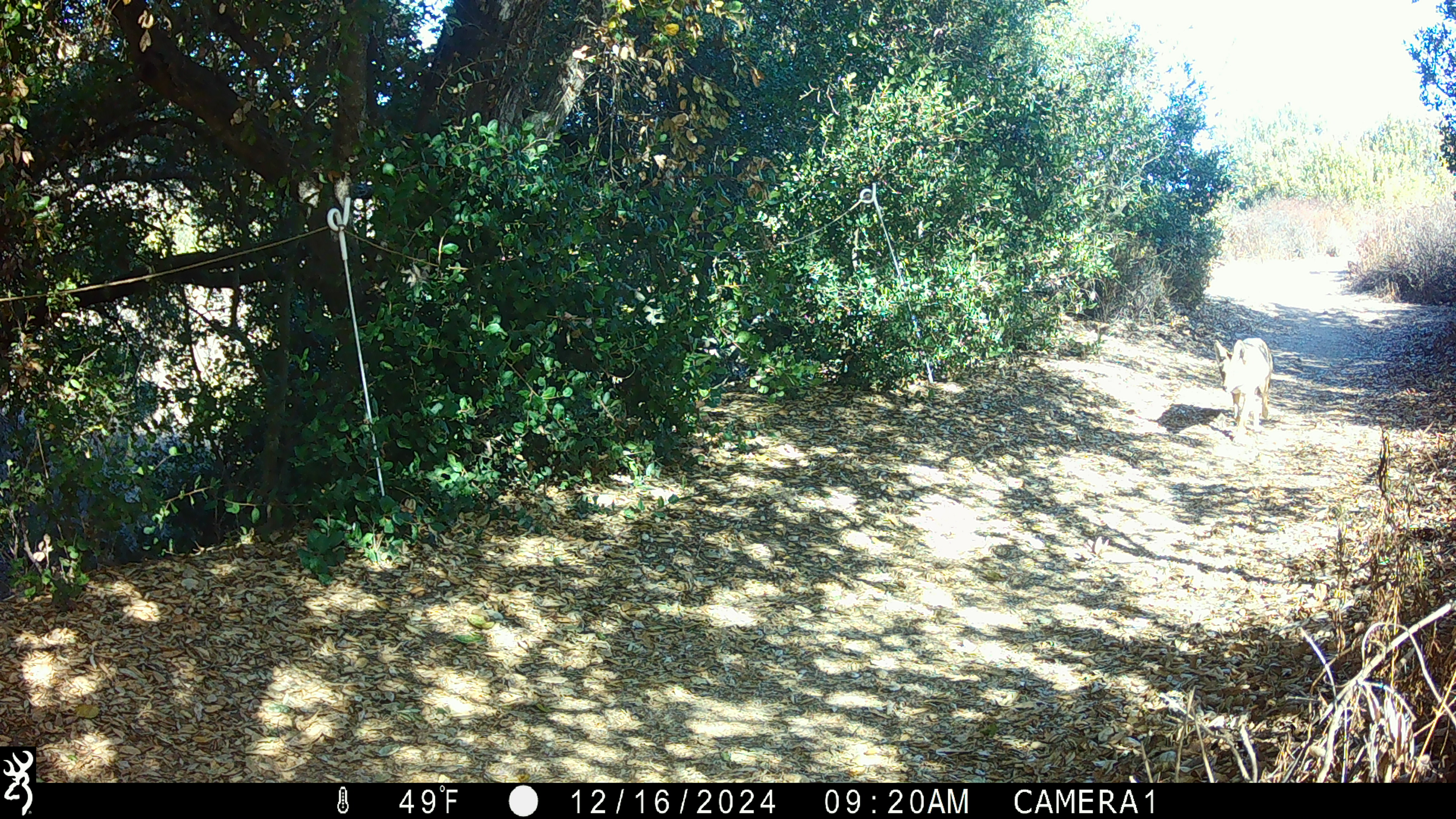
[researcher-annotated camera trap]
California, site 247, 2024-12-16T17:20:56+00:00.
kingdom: Animalia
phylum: Chordata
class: Mammalia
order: Carnivora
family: Canidae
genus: Canis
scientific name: Canis latrans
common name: coyote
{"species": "coyote (Canis latrans)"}